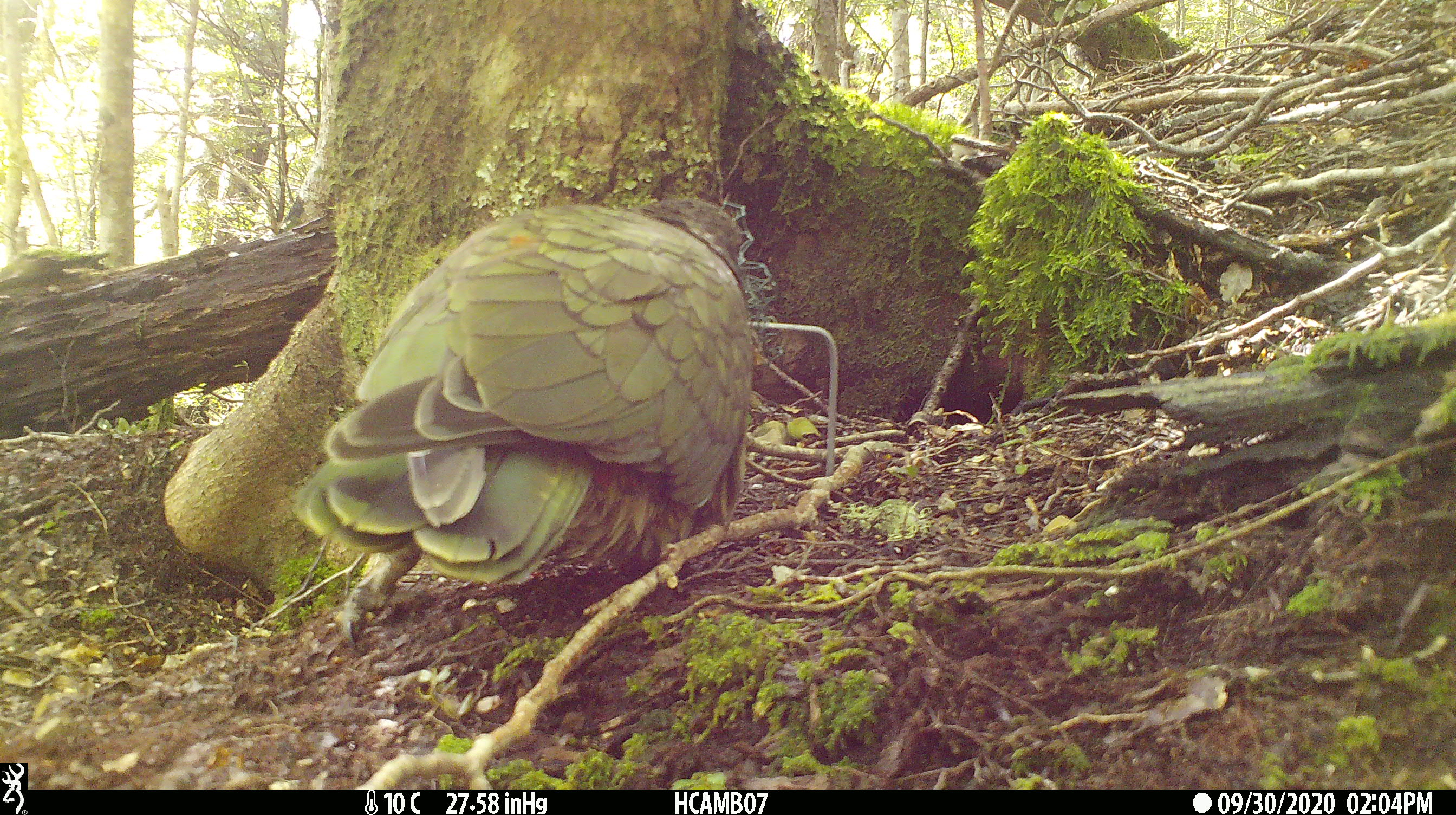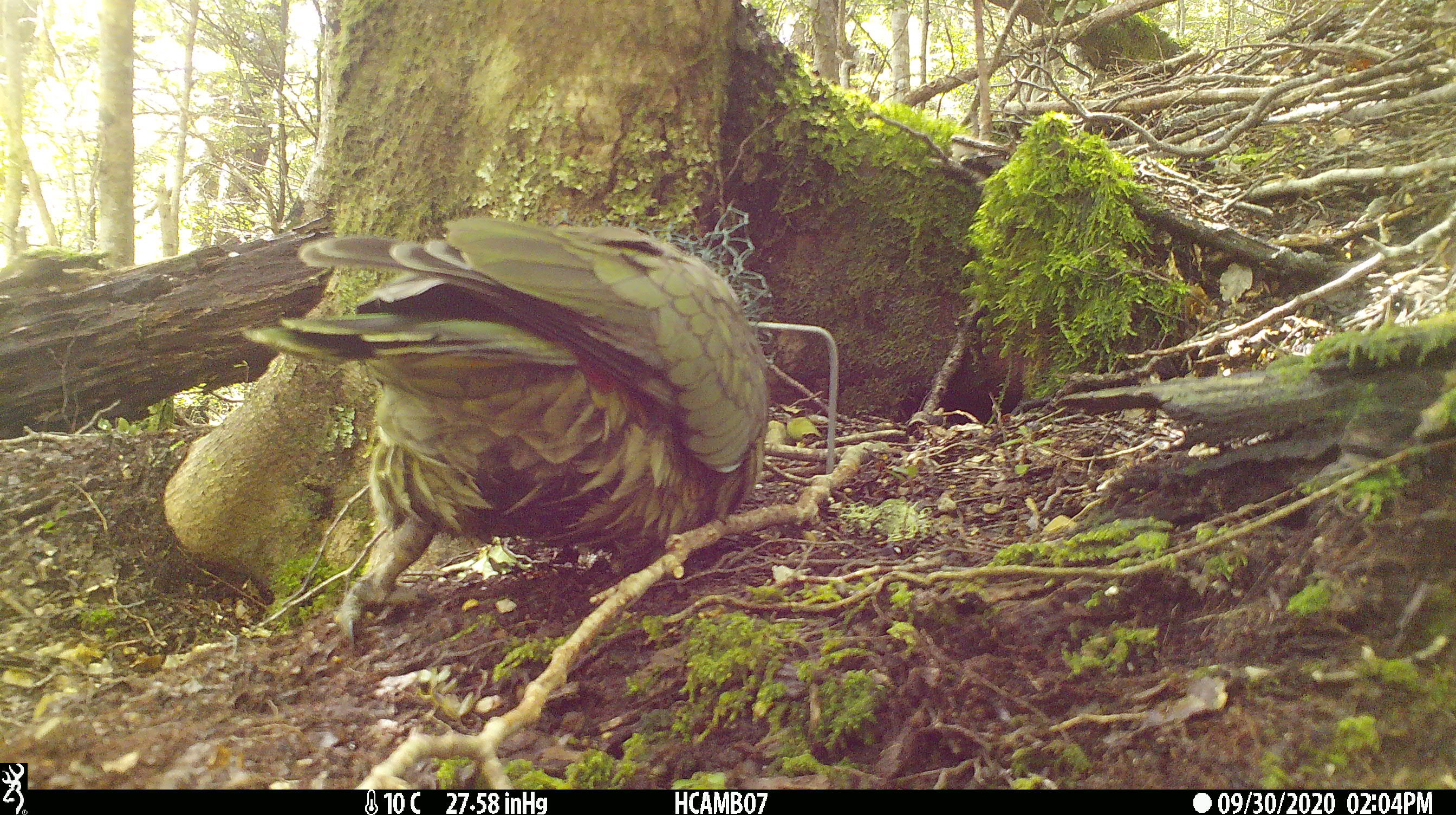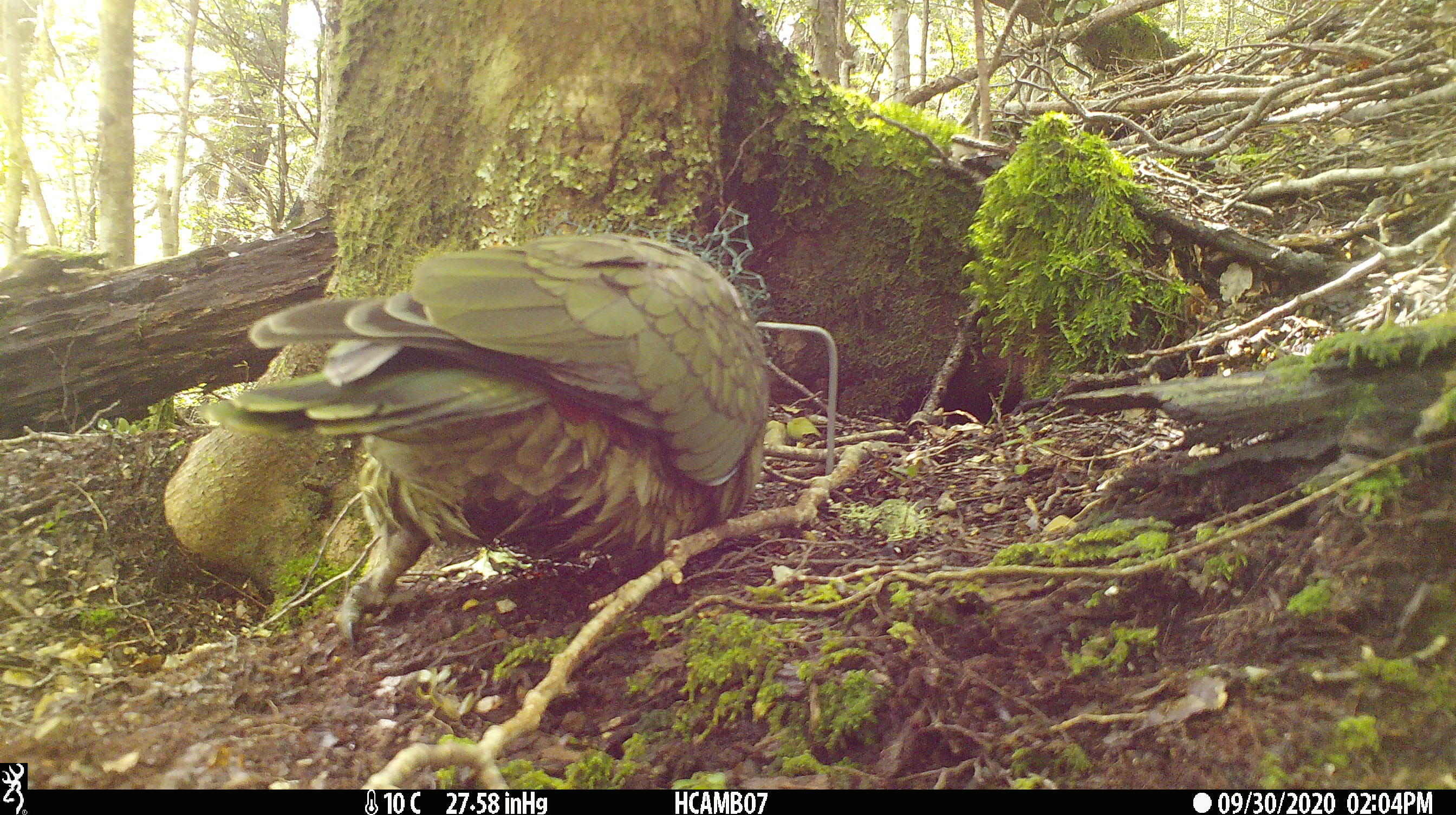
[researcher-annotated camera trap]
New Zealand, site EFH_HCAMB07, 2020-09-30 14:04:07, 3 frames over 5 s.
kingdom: Animalia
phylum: Chordata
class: Aves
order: Psittaciformes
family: Strigopidae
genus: Nestor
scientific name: Nestor notabilis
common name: kea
Kea (Nestor notabilis).